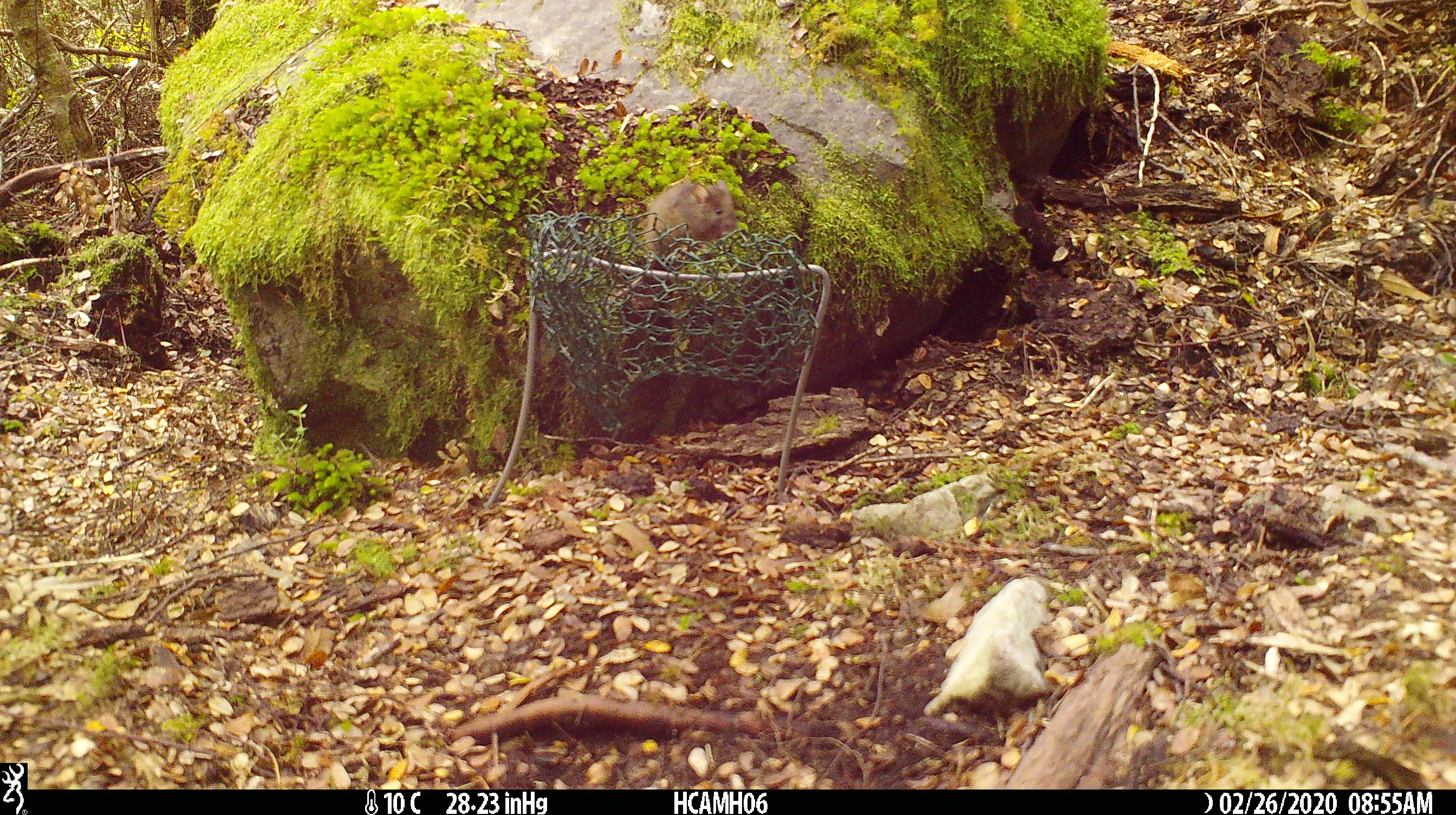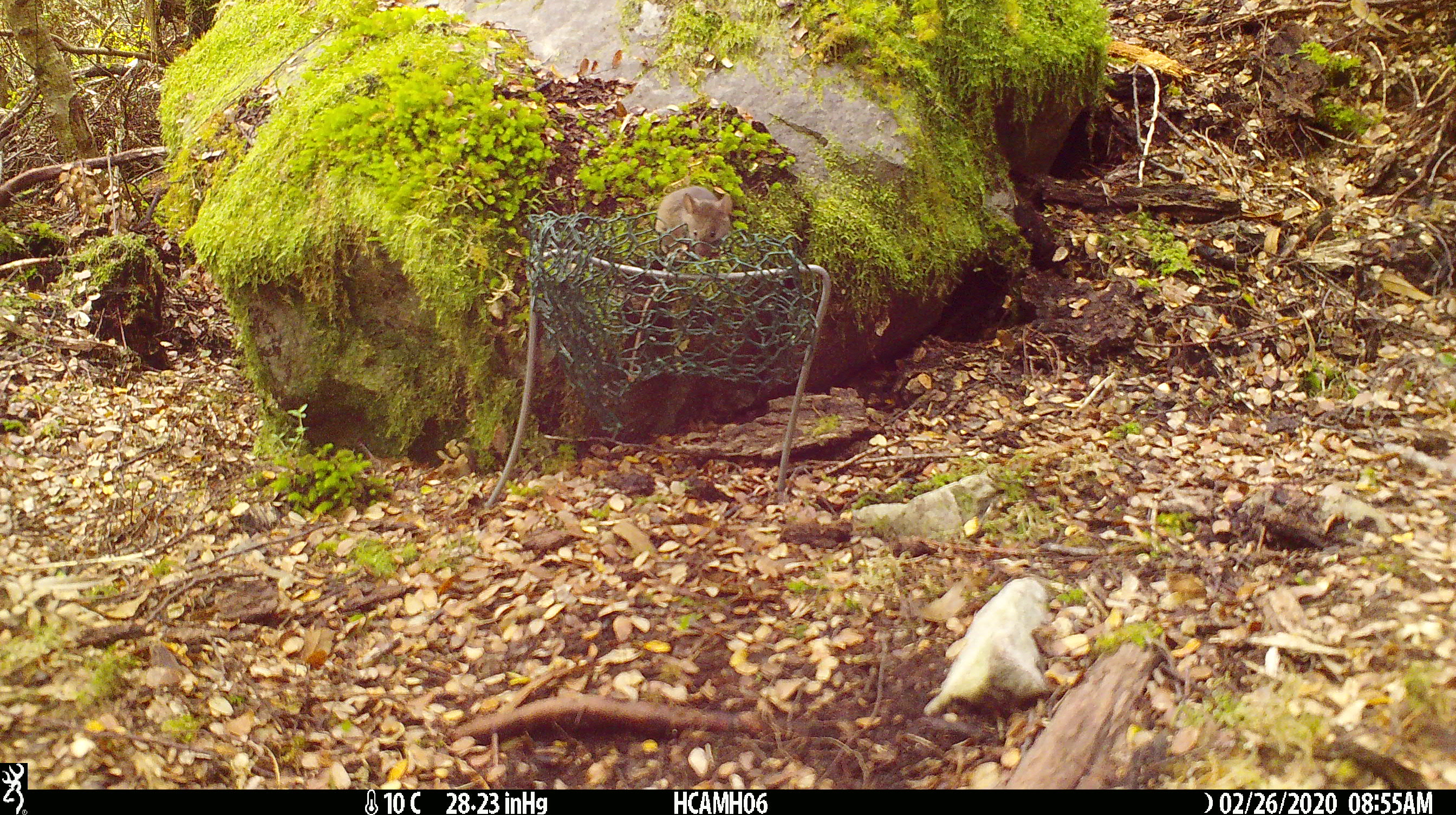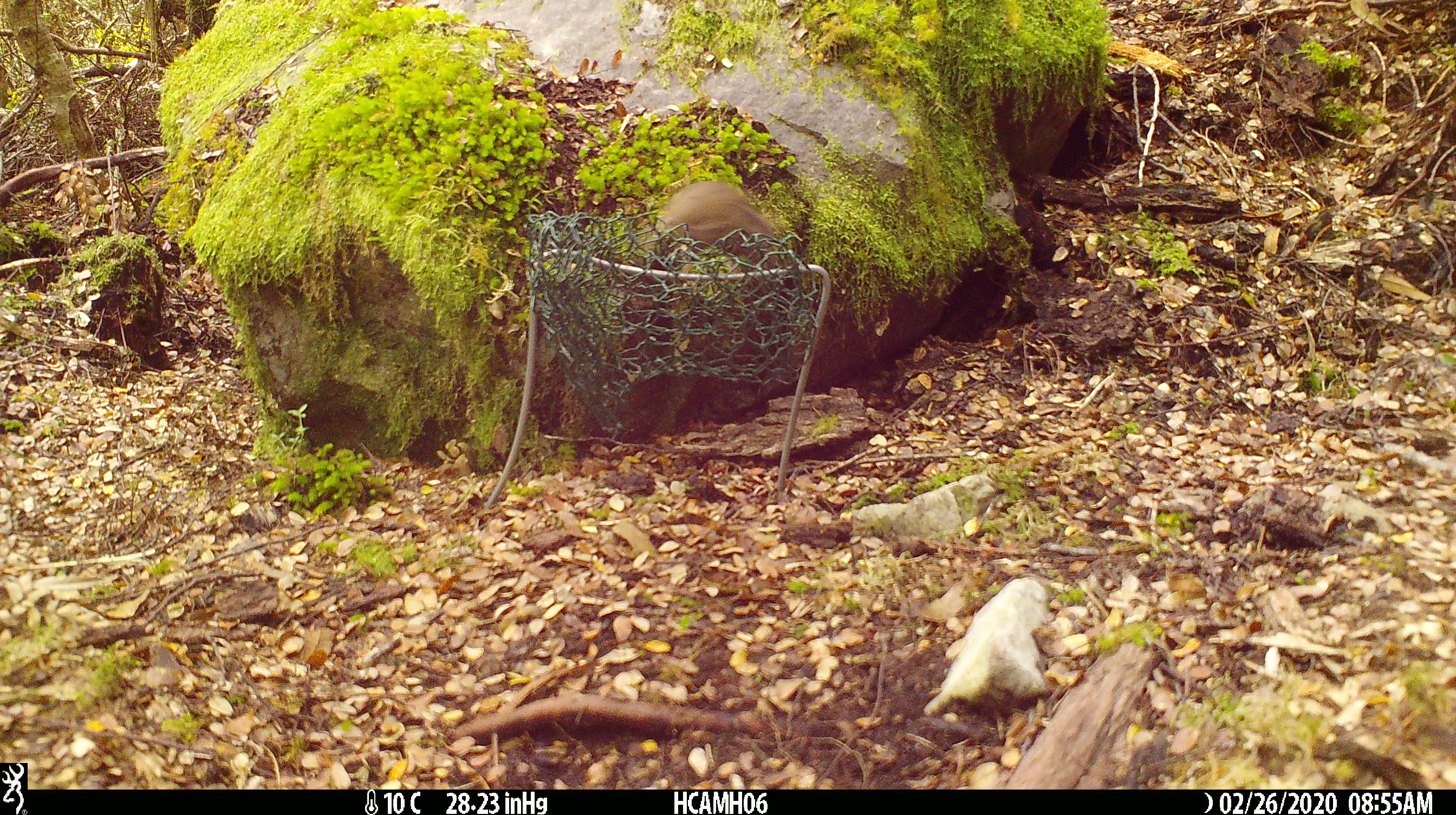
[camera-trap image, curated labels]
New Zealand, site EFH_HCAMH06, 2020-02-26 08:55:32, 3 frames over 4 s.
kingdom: Animalia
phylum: Chordata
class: Mammalia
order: Rodentia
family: Muridae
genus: Mus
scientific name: Mus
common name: mouse